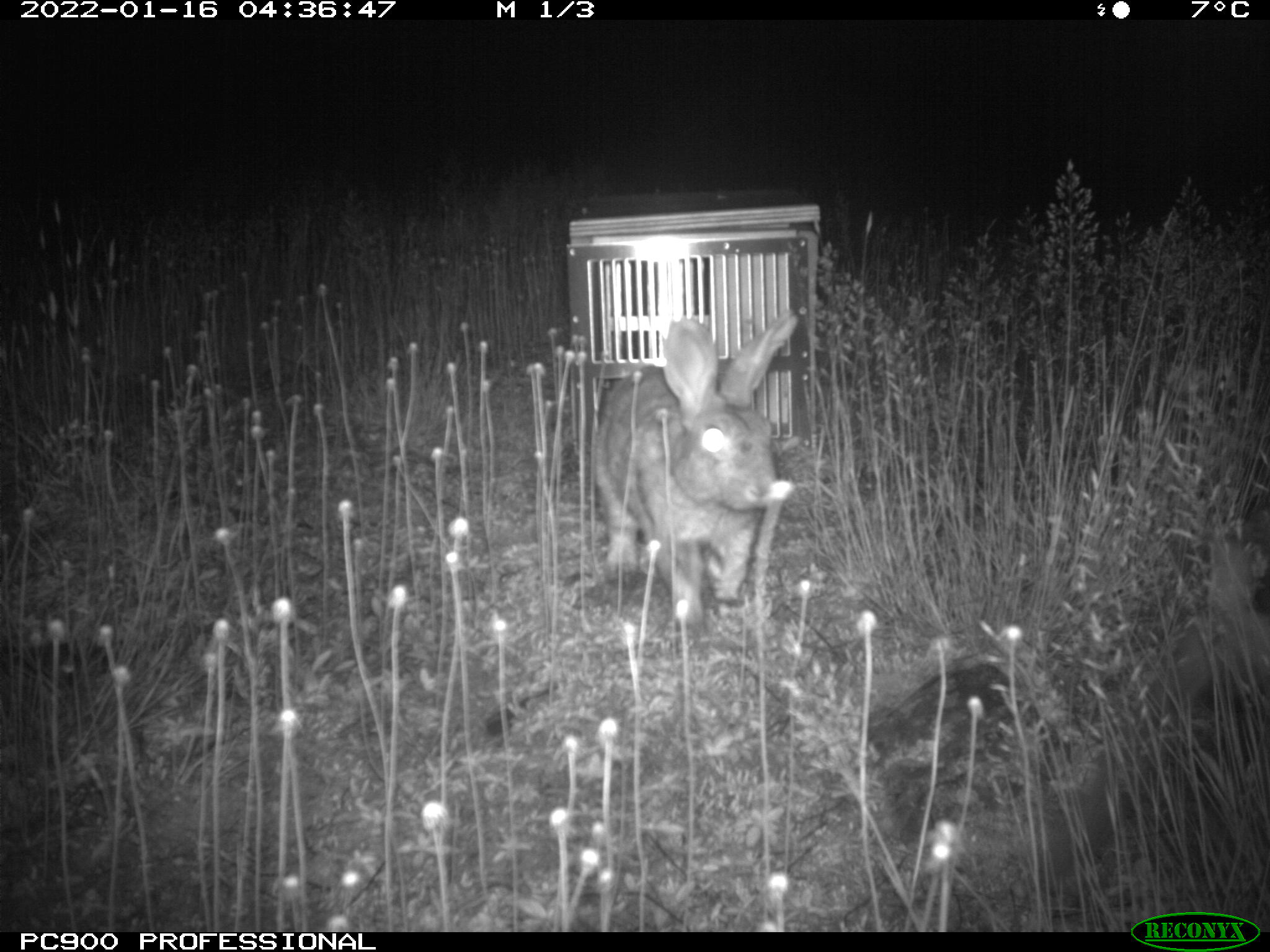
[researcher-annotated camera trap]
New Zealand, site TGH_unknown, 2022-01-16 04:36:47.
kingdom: Animalia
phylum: Chordata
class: Mammalia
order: Lagomorpha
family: Leporidae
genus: Oryctolagus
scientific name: Oryctolagus cuniculus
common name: european rabbit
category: rabbit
Rabbit (european rabbit) (Oryctolagus cuniculus).